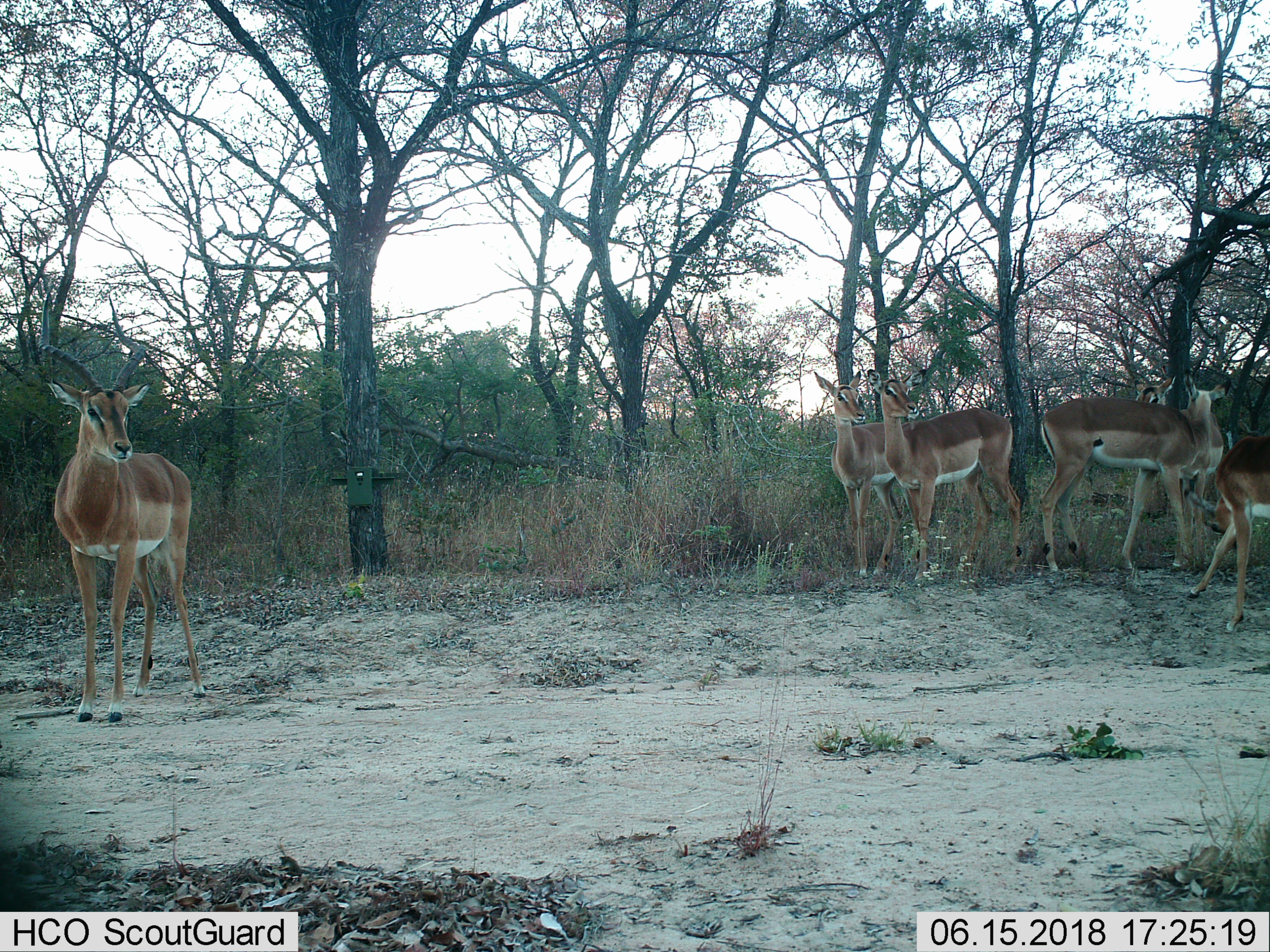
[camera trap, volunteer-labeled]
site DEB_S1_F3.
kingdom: Animalia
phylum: Chordata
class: Mammalia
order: Artiodactyla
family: Bovidae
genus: Aepyceros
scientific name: Aepyceros melampus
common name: impala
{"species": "impala (Aepyceros melampus)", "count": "6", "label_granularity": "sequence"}